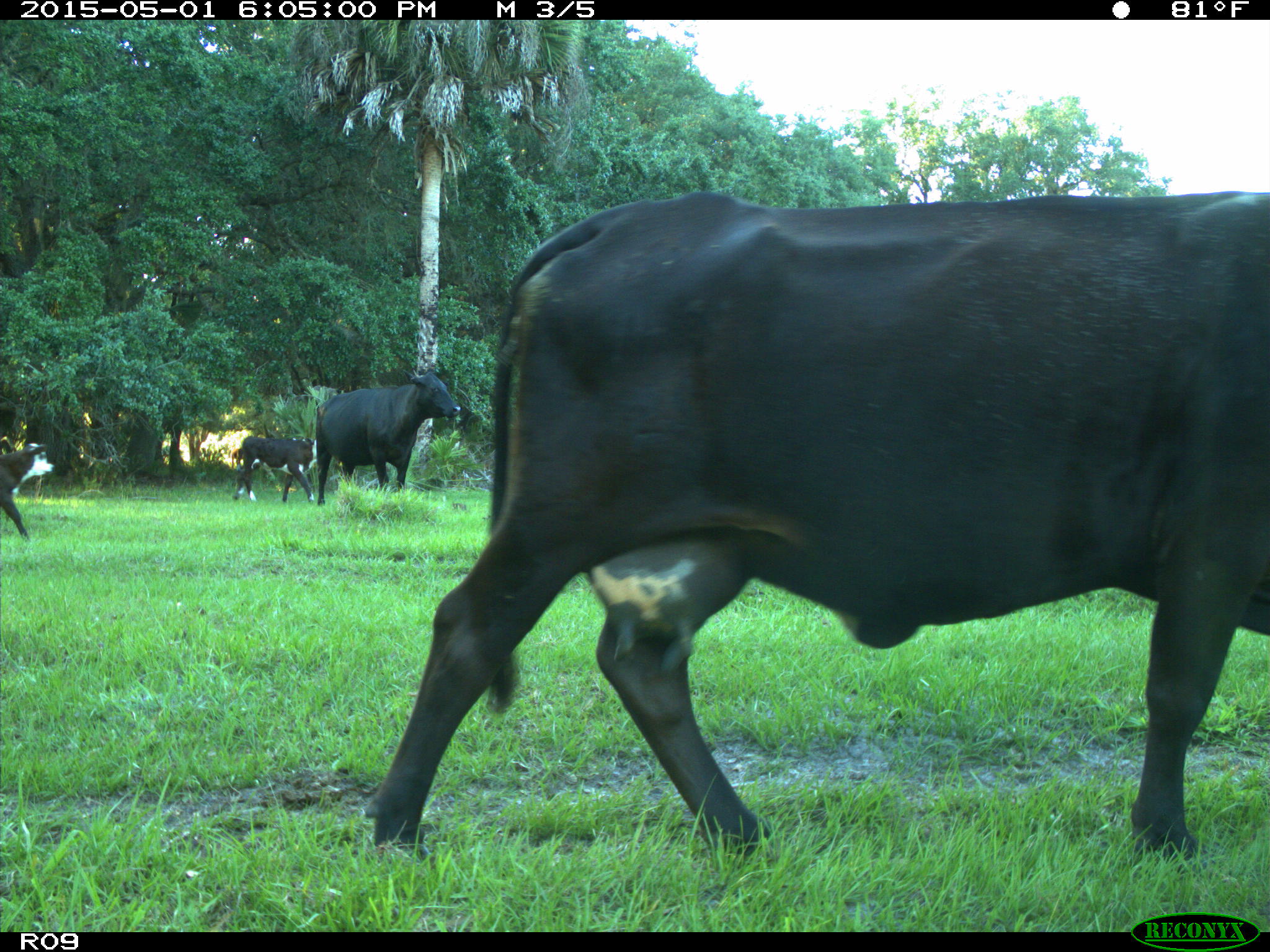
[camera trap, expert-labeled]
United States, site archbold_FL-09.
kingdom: Animalia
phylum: Chordata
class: Mammalia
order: Artiodactyla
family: Bovidae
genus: Bos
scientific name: Bos taurus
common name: domestic cow